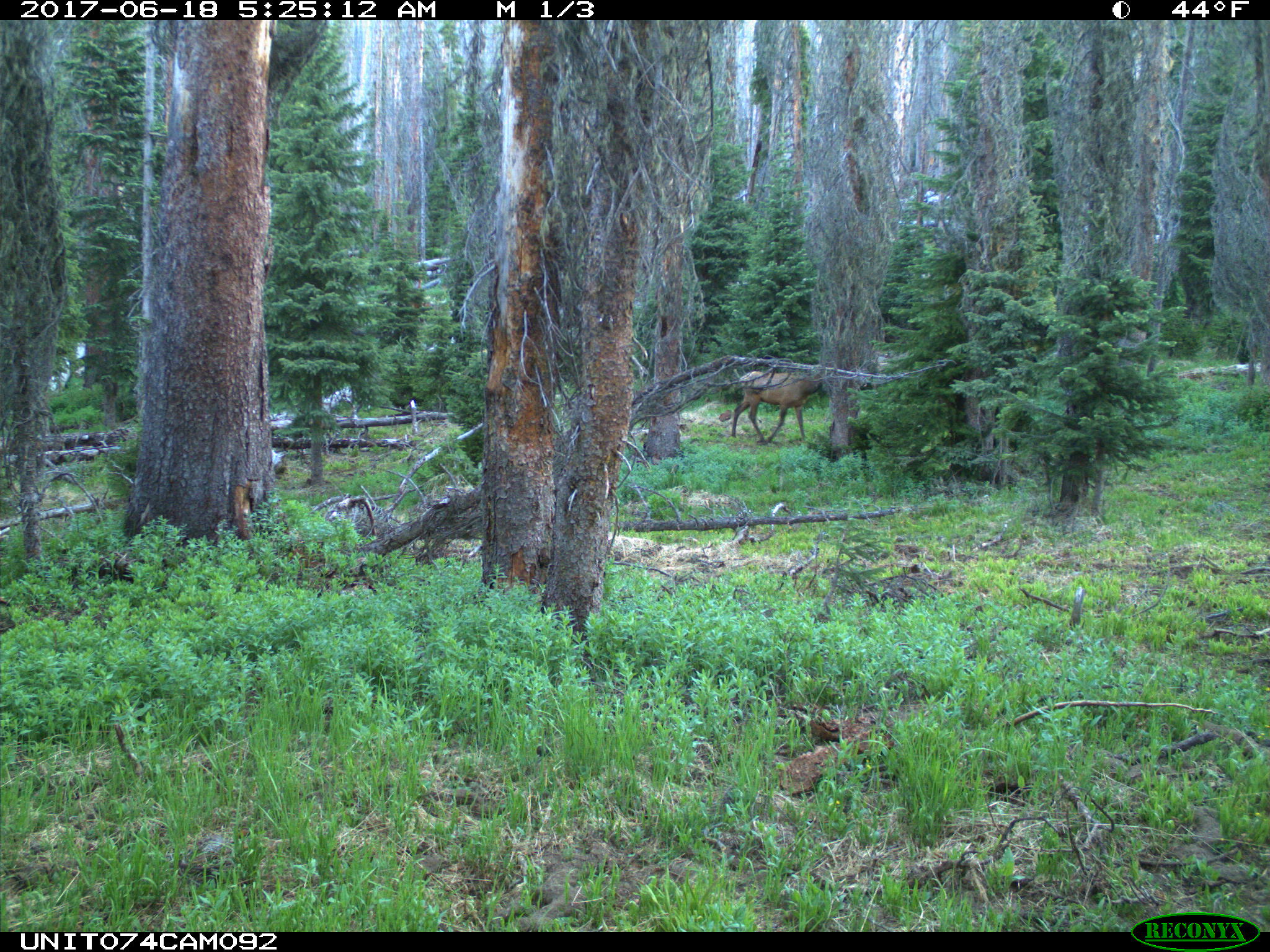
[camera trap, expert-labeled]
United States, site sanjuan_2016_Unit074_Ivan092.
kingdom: Animalia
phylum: Chordata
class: Mammalia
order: Artiodactyla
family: Cervidae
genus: Cervus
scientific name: Cervus elaphus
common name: red deer